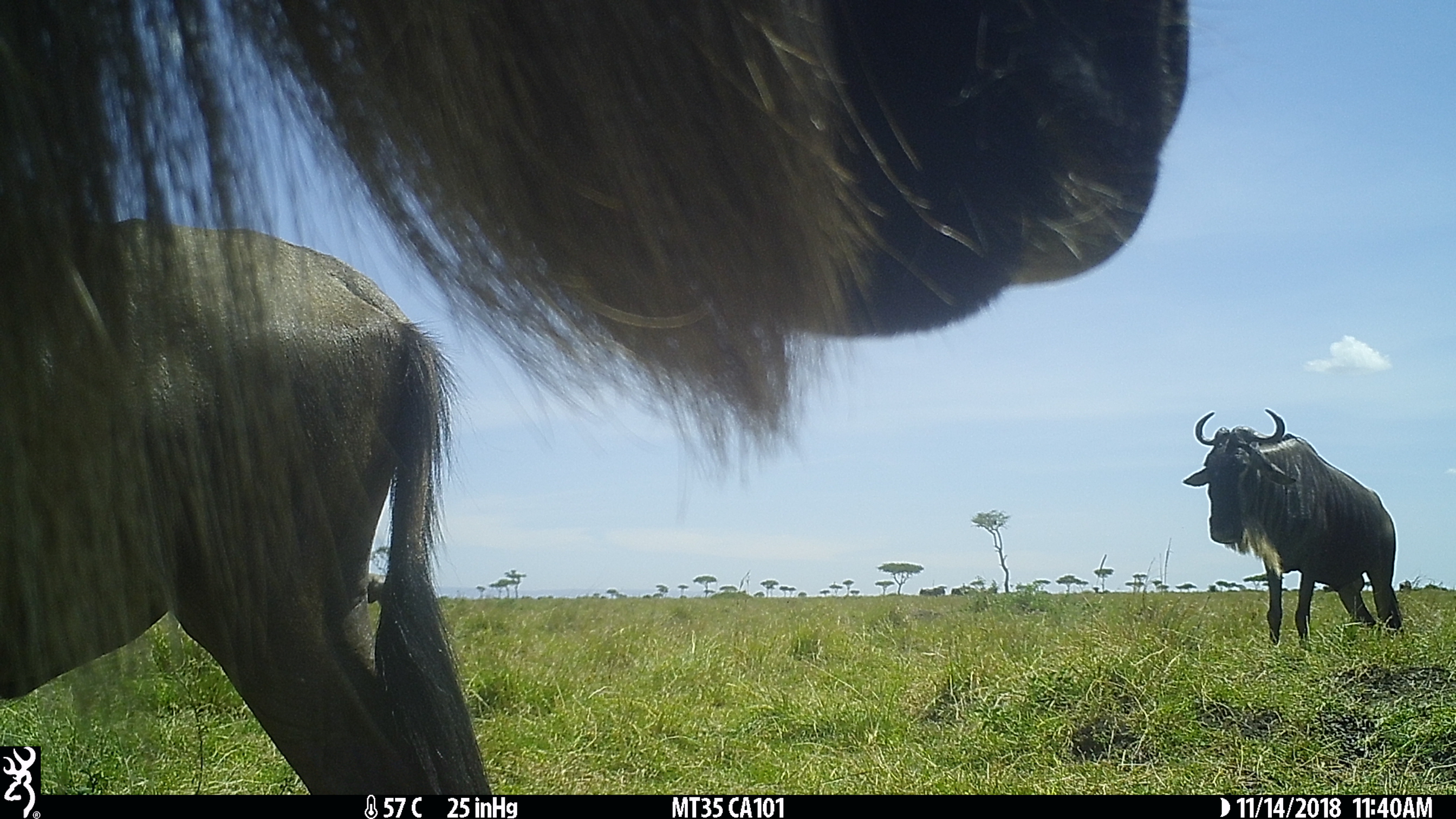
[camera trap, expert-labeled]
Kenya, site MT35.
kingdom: Animalia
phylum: Chordata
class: Mammalia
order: Artiodactyla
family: Bovidae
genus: Connochaetes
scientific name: Connochaetes taurinus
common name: blue wildebeest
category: wildebeest